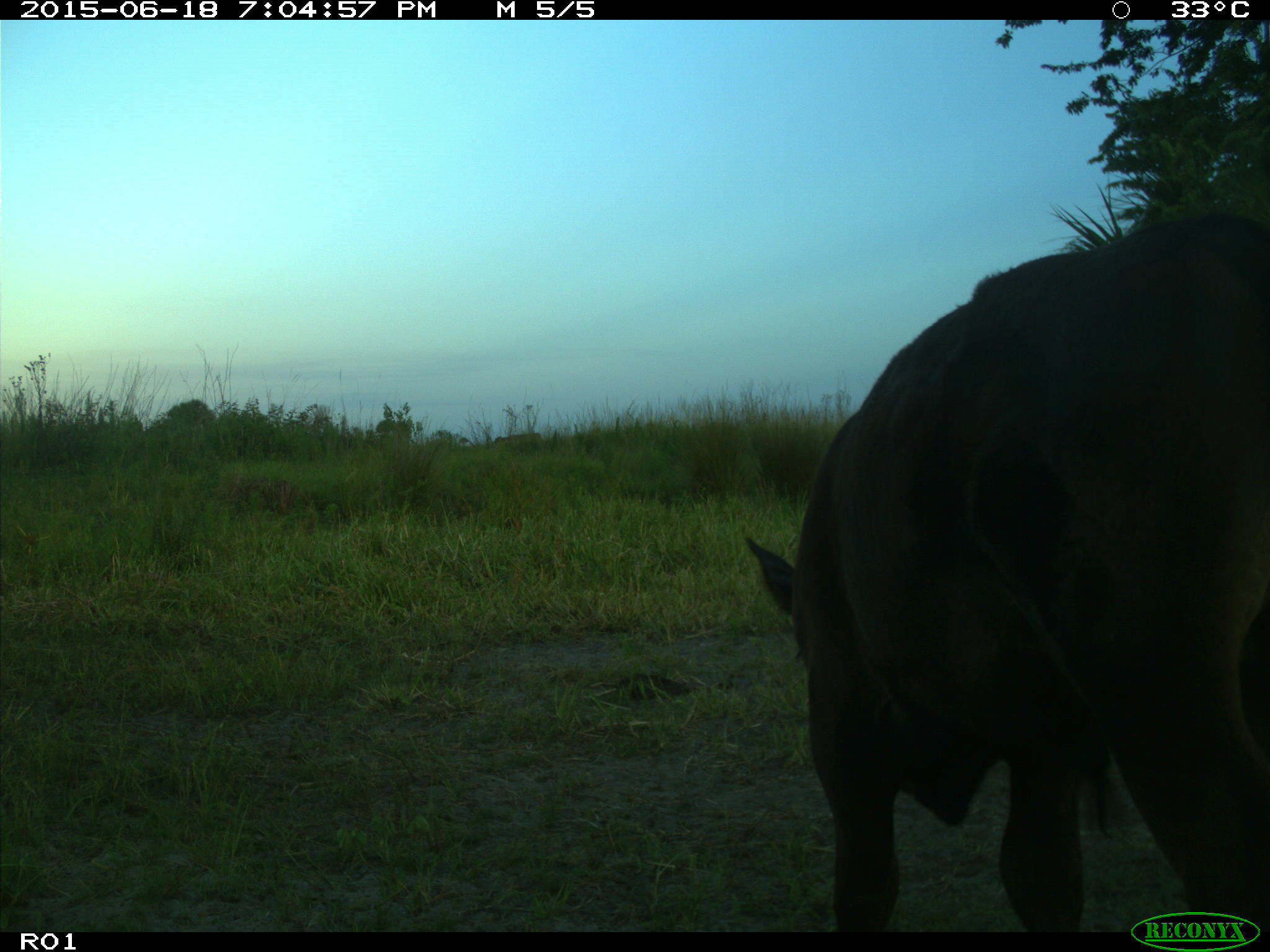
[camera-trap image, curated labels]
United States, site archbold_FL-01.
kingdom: Animalia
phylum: Chordata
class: Mammalia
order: Artiodactyla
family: Bovidae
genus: Bos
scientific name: Bos taurus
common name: domestic cow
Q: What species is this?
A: Bos taurus (domestic cow).